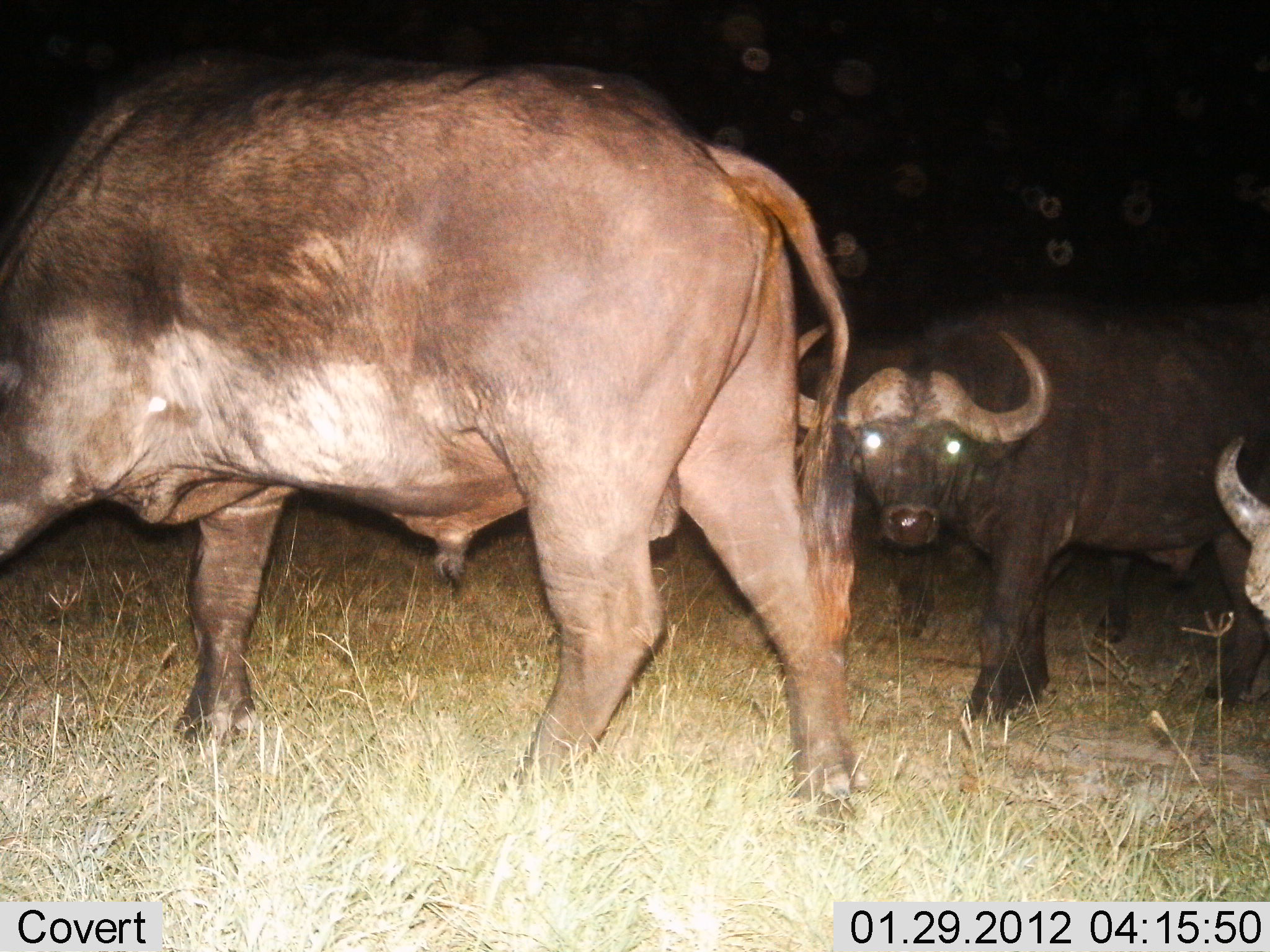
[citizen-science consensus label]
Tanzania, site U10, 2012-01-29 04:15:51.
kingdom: Animalia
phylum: Chordata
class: Mammalia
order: Artiodactyla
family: Bovidae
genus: Syncerus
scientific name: Syncerus caffer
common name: cape buffalo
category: buffalo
Buffalo (cape buffalo) (Syncerus caffer), count 3. Behavior (volunteer vote fractions): standing 44%, resting 6%, moving 50%, interacting 0%. Young present (vote fraction): 6%. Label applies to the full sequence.